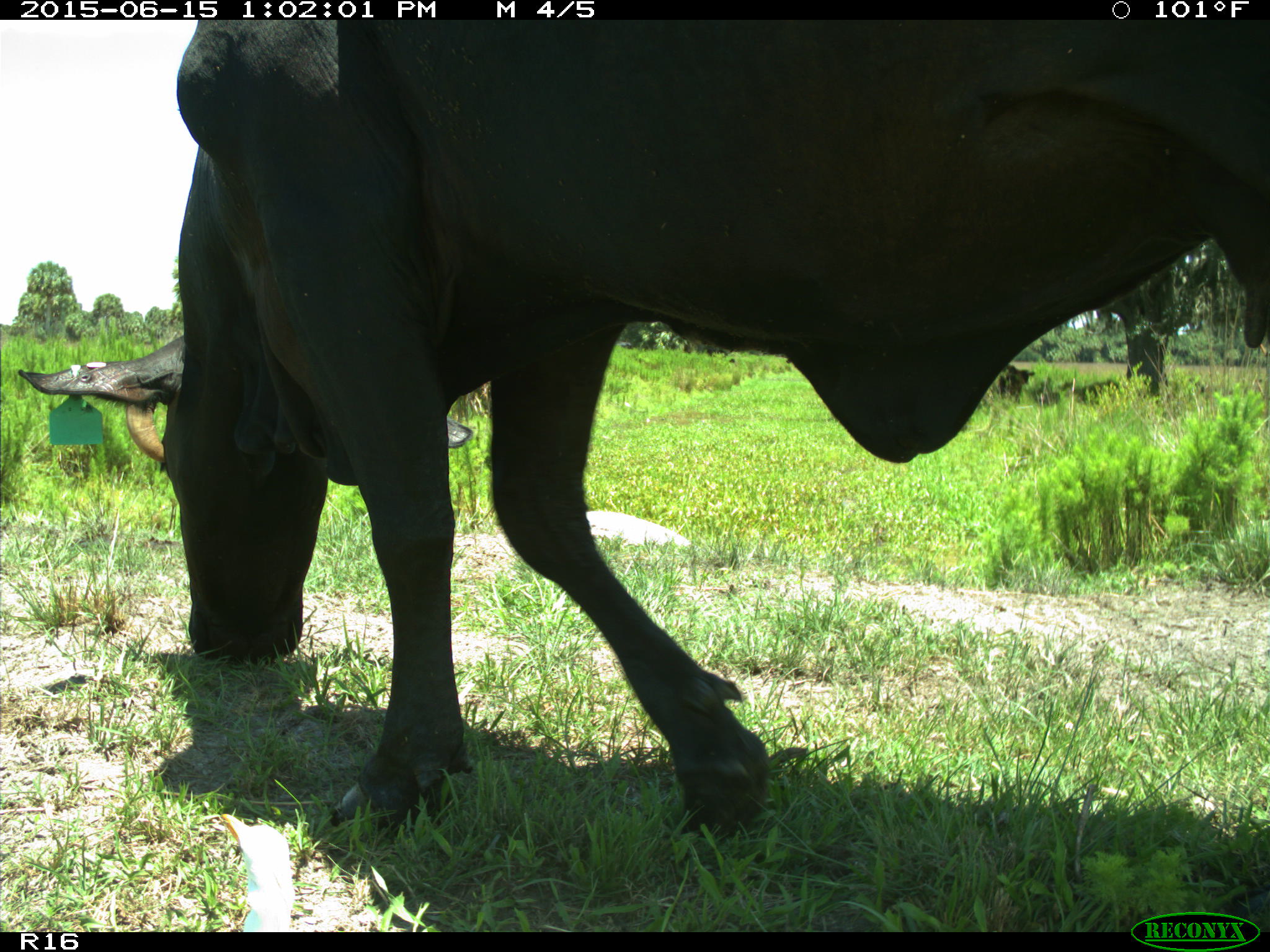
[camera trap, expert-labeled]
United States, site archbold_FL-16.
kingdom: Animalia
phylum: Chordata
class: Mammalia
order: Artiodactyla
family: Bovidae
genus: Bos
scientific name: Bos taurus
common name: domestic cow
Bos taurus (domestic cow).